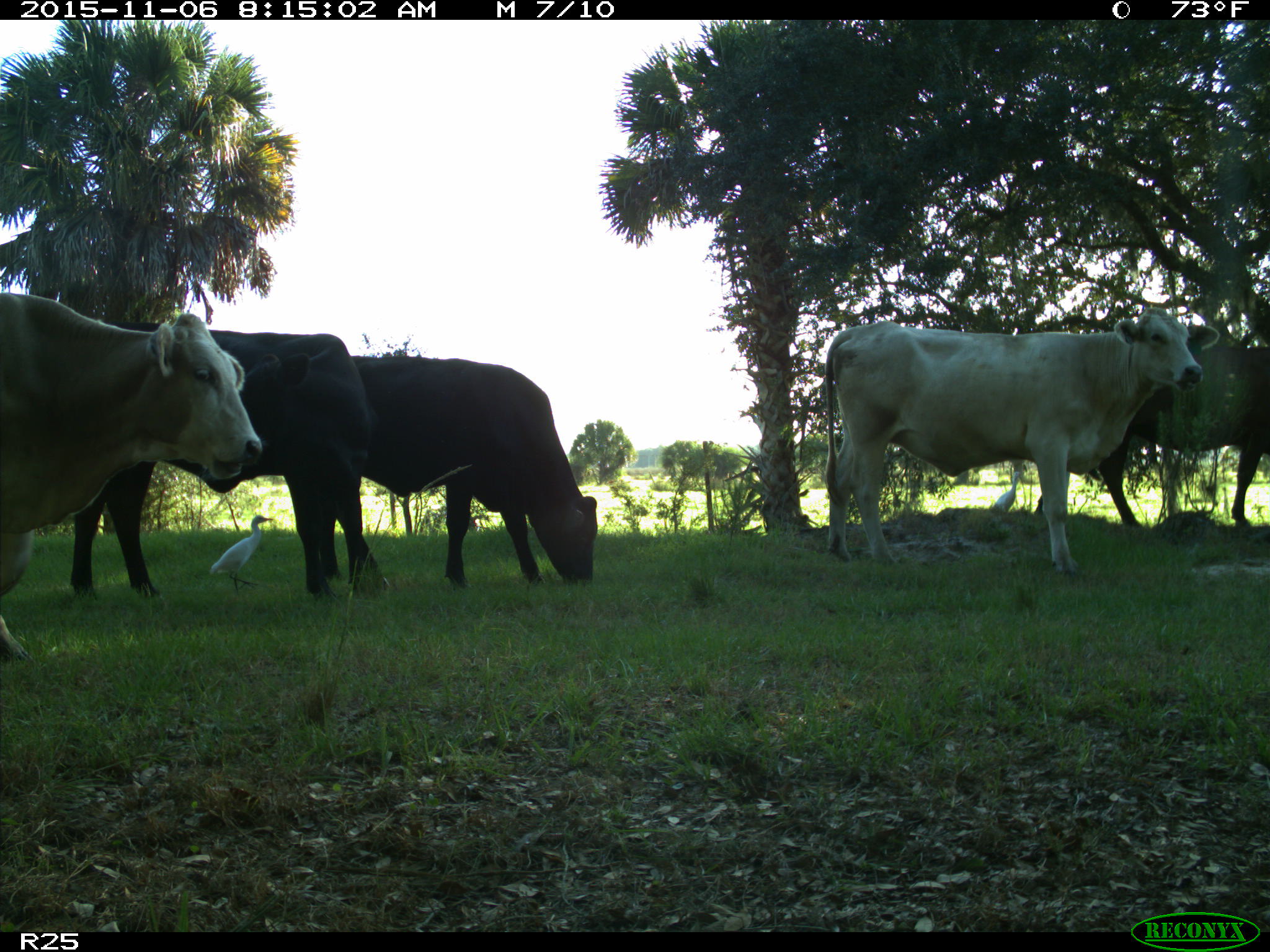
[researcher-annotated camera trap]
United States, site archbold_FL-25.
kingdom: Animalia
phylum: Chordata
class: Mammalia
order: Artiodactyla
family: Bovidae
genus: Bos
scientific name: Bos taurus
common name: domestic cow